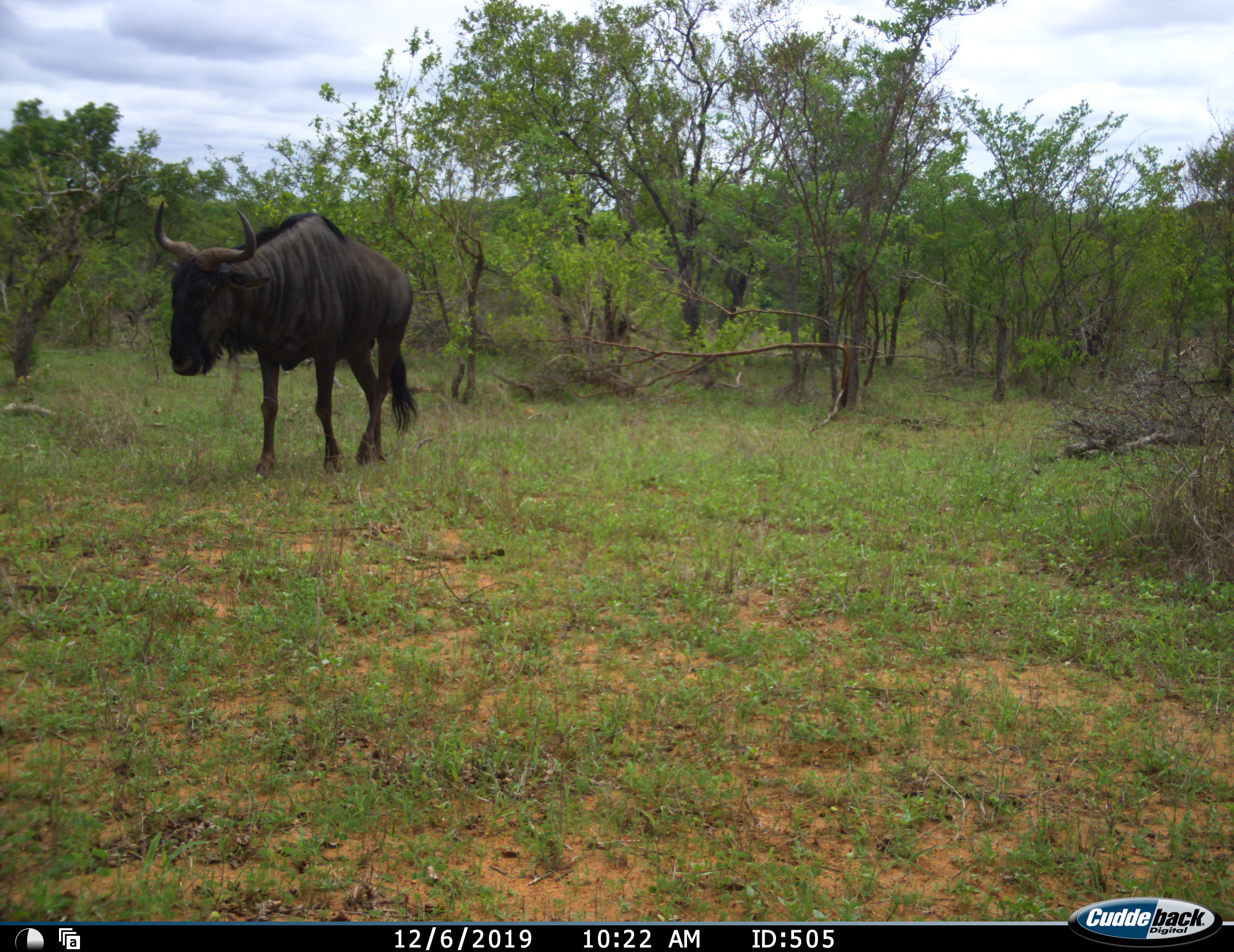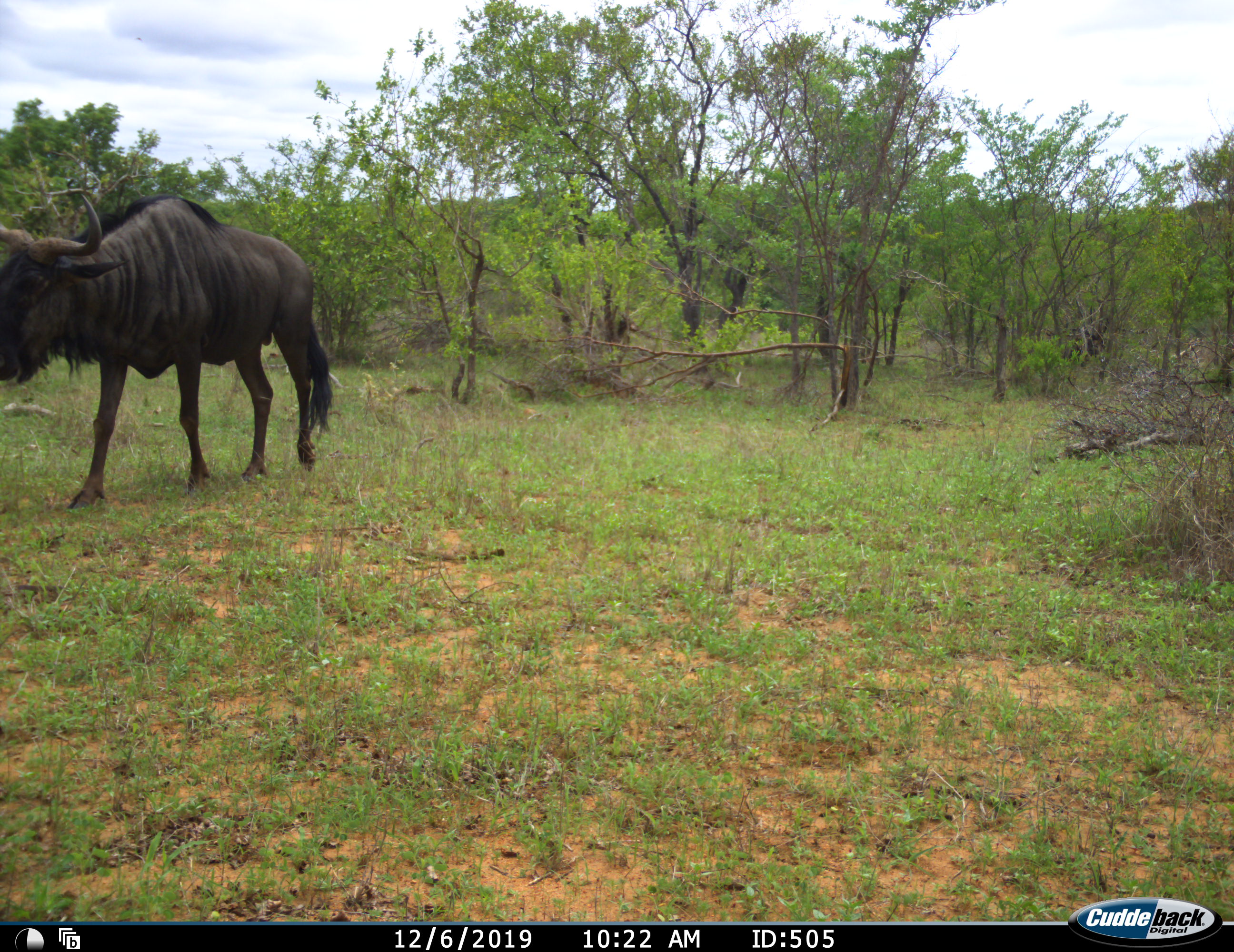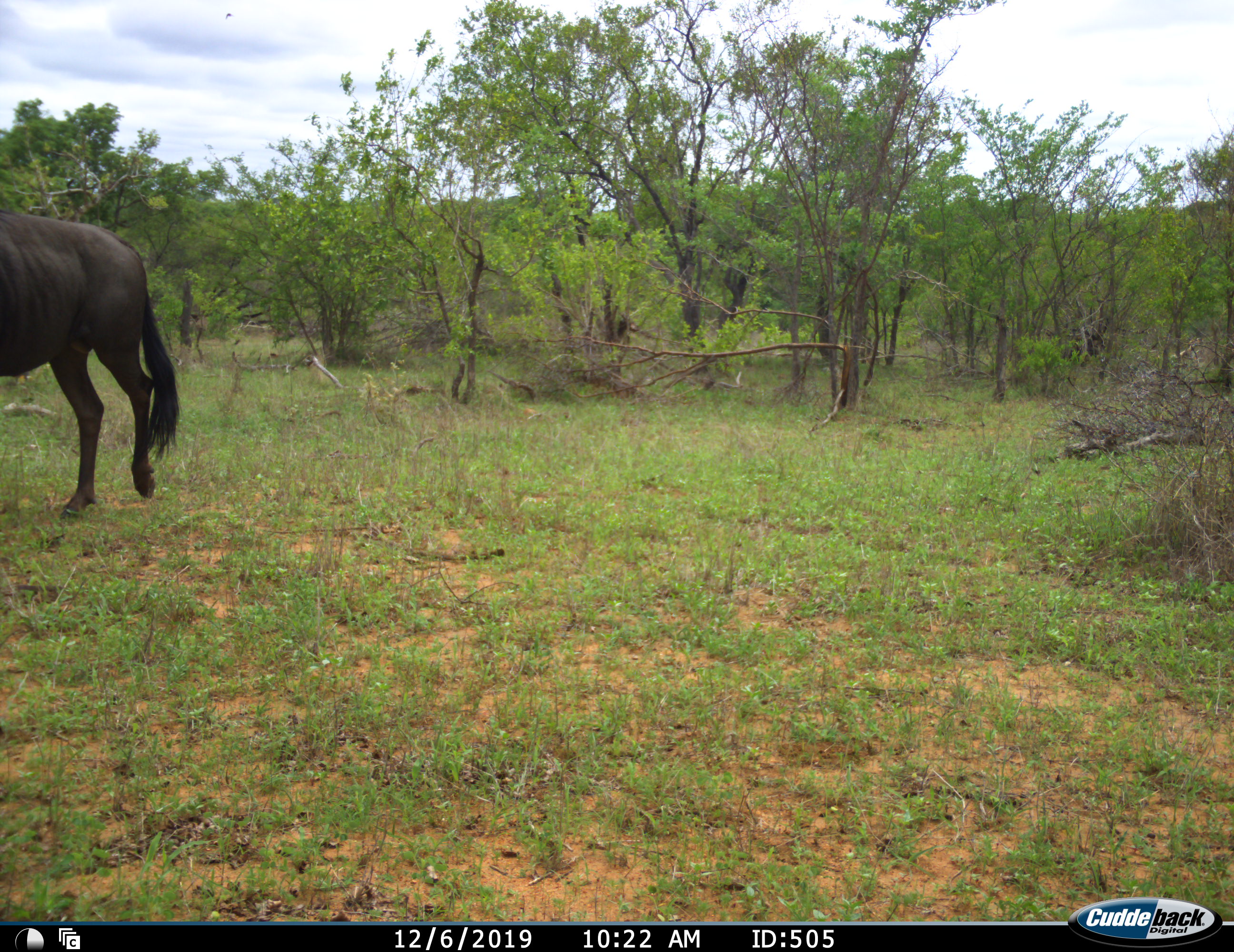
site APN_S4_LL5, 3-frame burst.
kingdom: Animalia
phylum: Chordata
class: Mammalia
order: Artiodactyla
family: Bovidae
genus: Connochaetes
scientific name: Connochaetes taurinus taurinus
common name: blue wildebeest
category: wildebeestblue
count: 1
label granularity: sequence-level